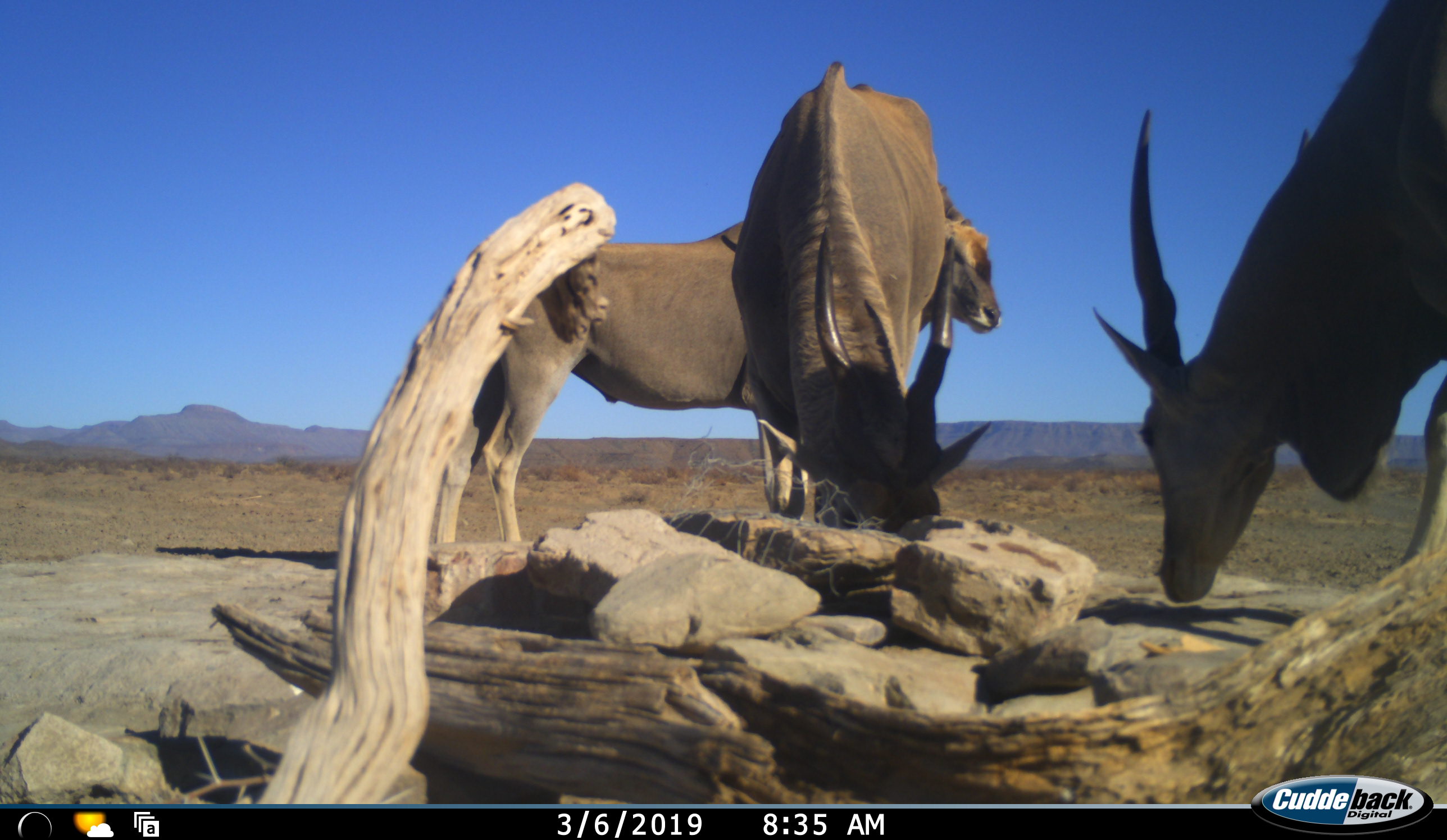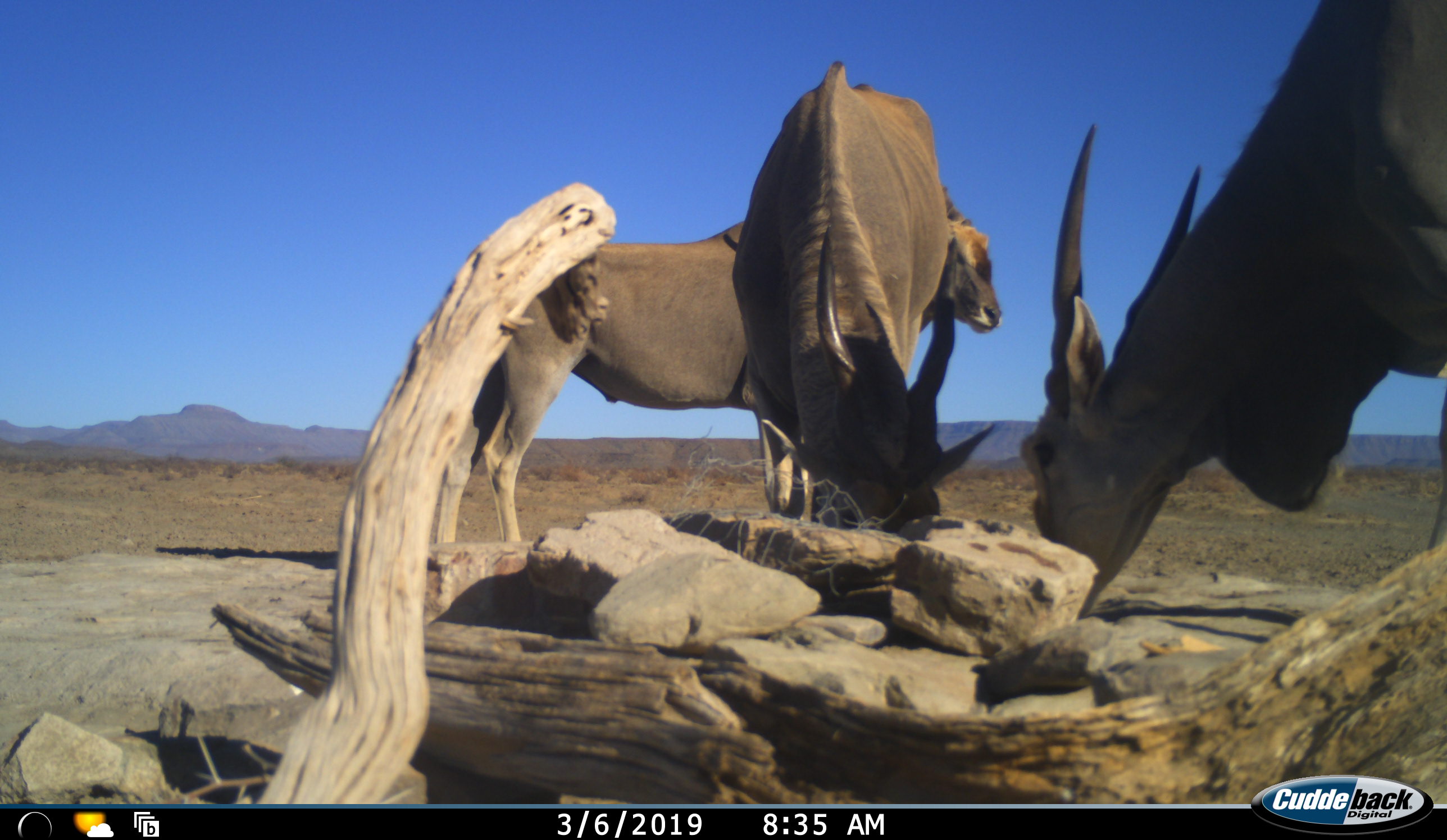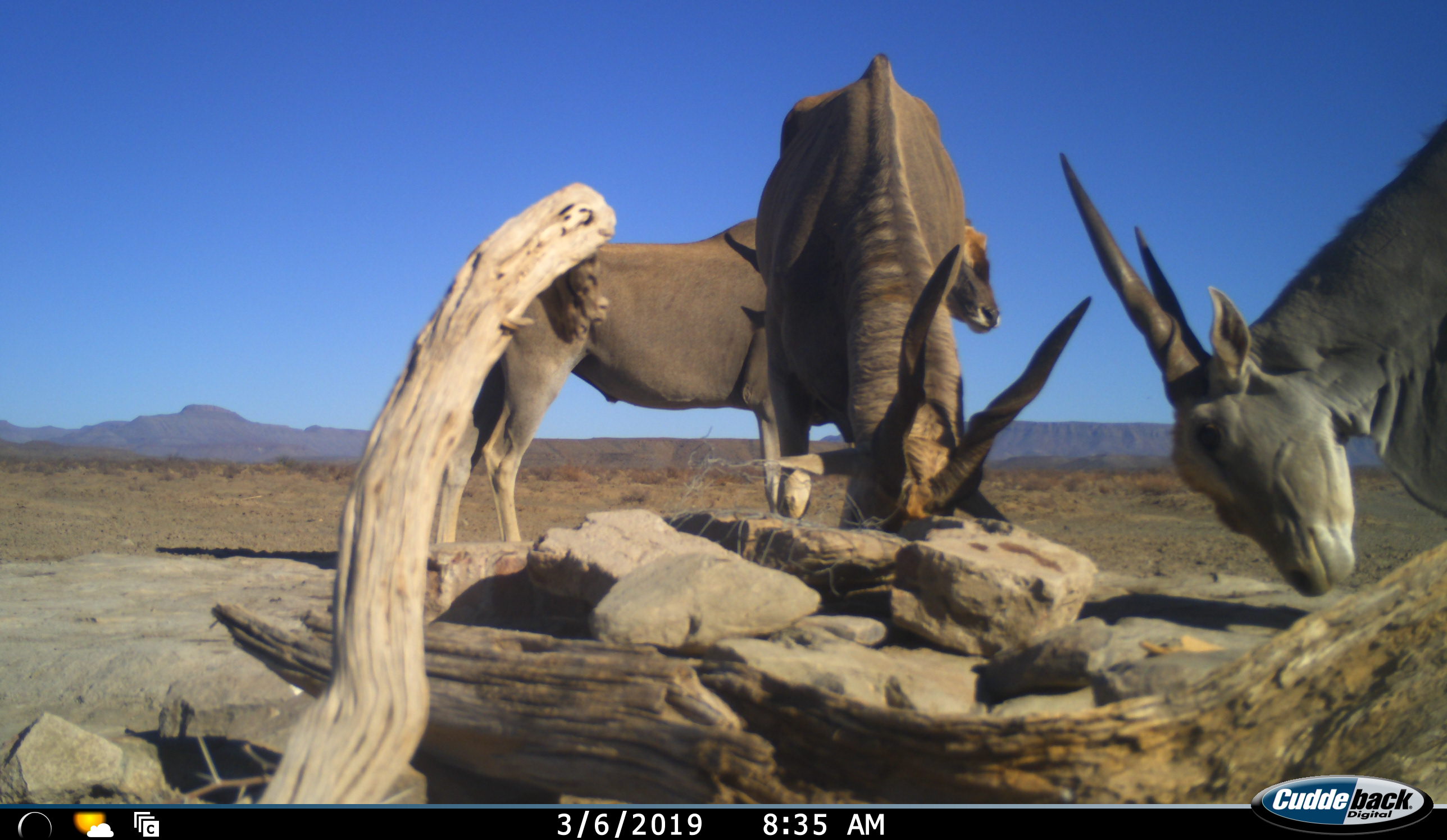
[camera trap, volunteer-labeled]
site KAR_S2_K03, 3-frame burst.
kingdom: Animalia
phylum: Chordata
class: Mammalia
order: Artiodactyla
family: Bovidae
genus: Tragelaphus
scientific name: Tragelaphus oryx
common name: eland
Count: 3.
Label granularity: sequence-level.